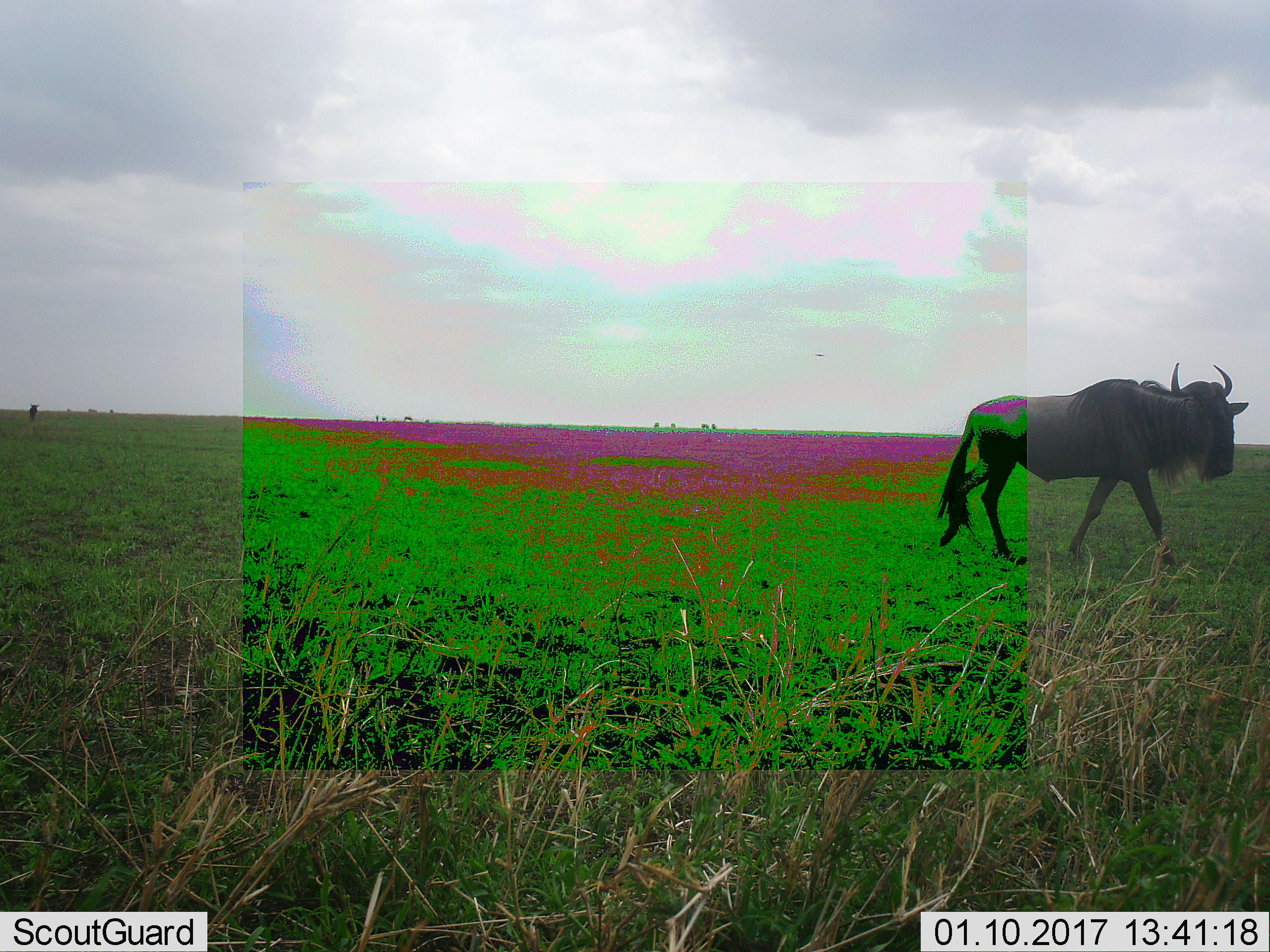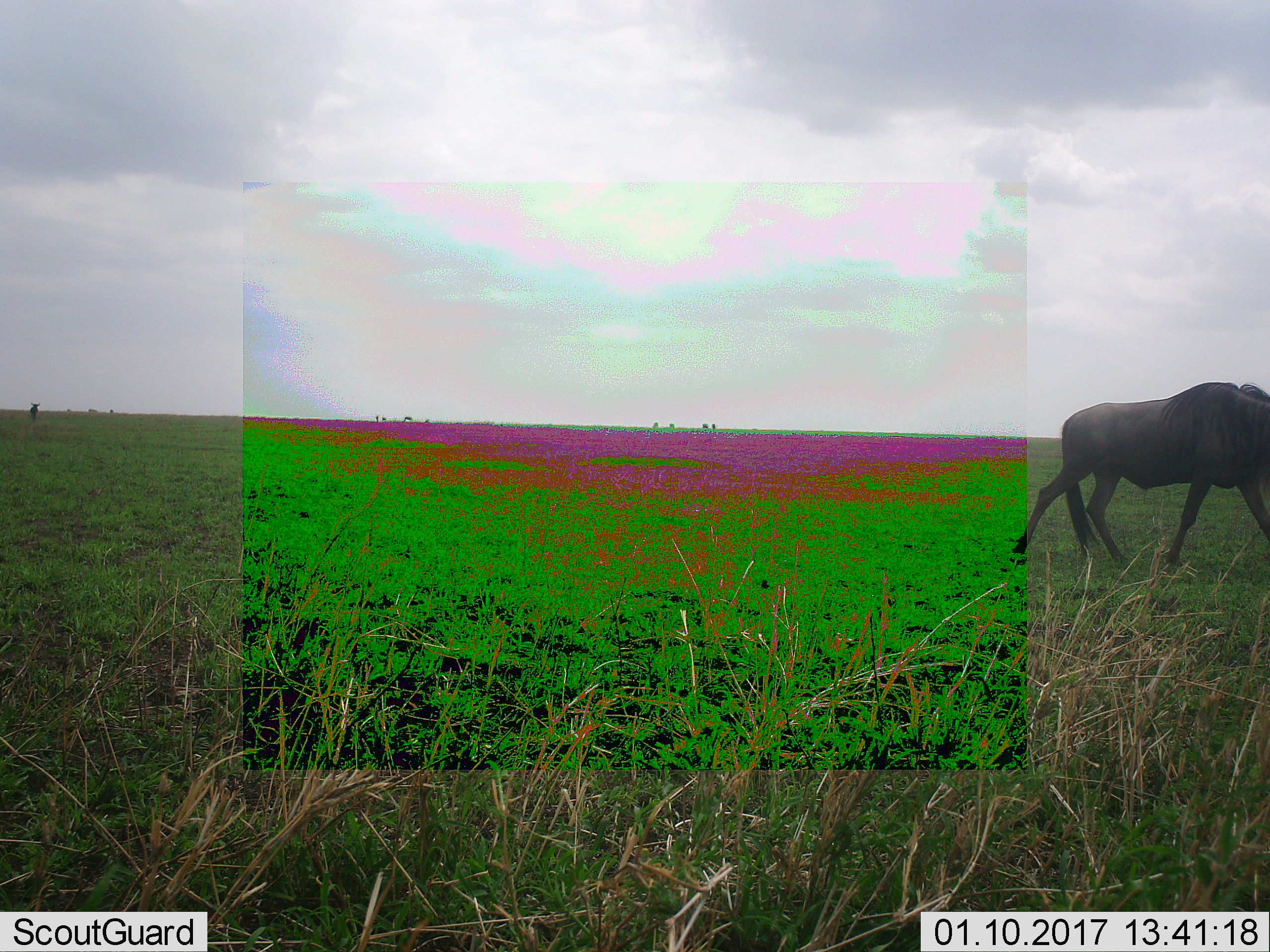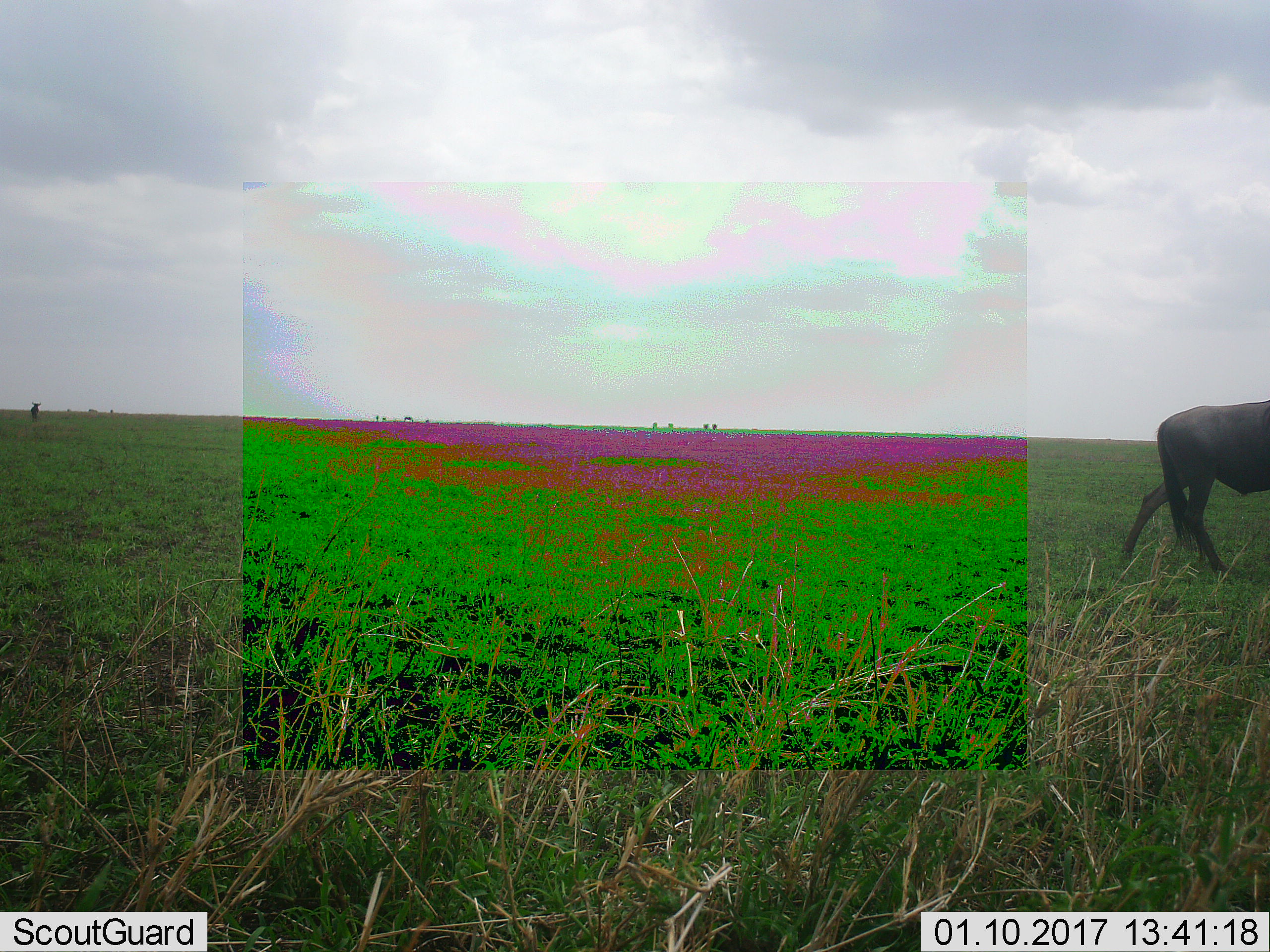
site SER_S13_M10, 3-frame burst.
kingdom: Animalia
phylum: Chordata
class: Mammalia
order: Artiodactyla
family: Bovidae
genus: Connochaetes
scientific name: Connochaetes taurinus taurinus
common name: blue wildebeest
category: wildebeestblue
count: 2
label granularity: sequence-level